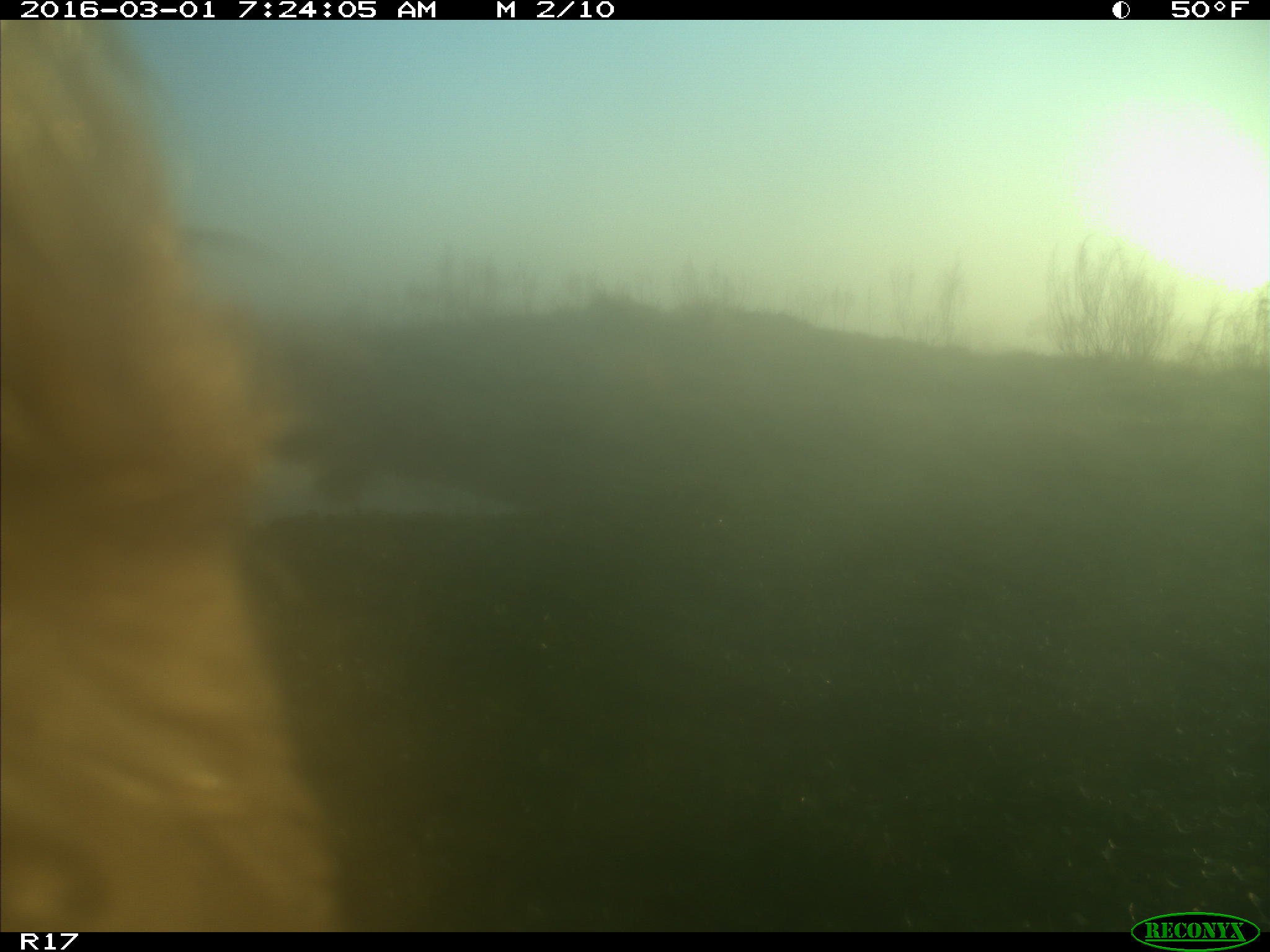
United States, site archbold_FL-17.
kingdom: Animalia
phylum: Chordata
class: Mammalia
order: Artiodactyla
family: Bovidae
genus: Bos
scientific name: Bos taurus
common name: domestic cow